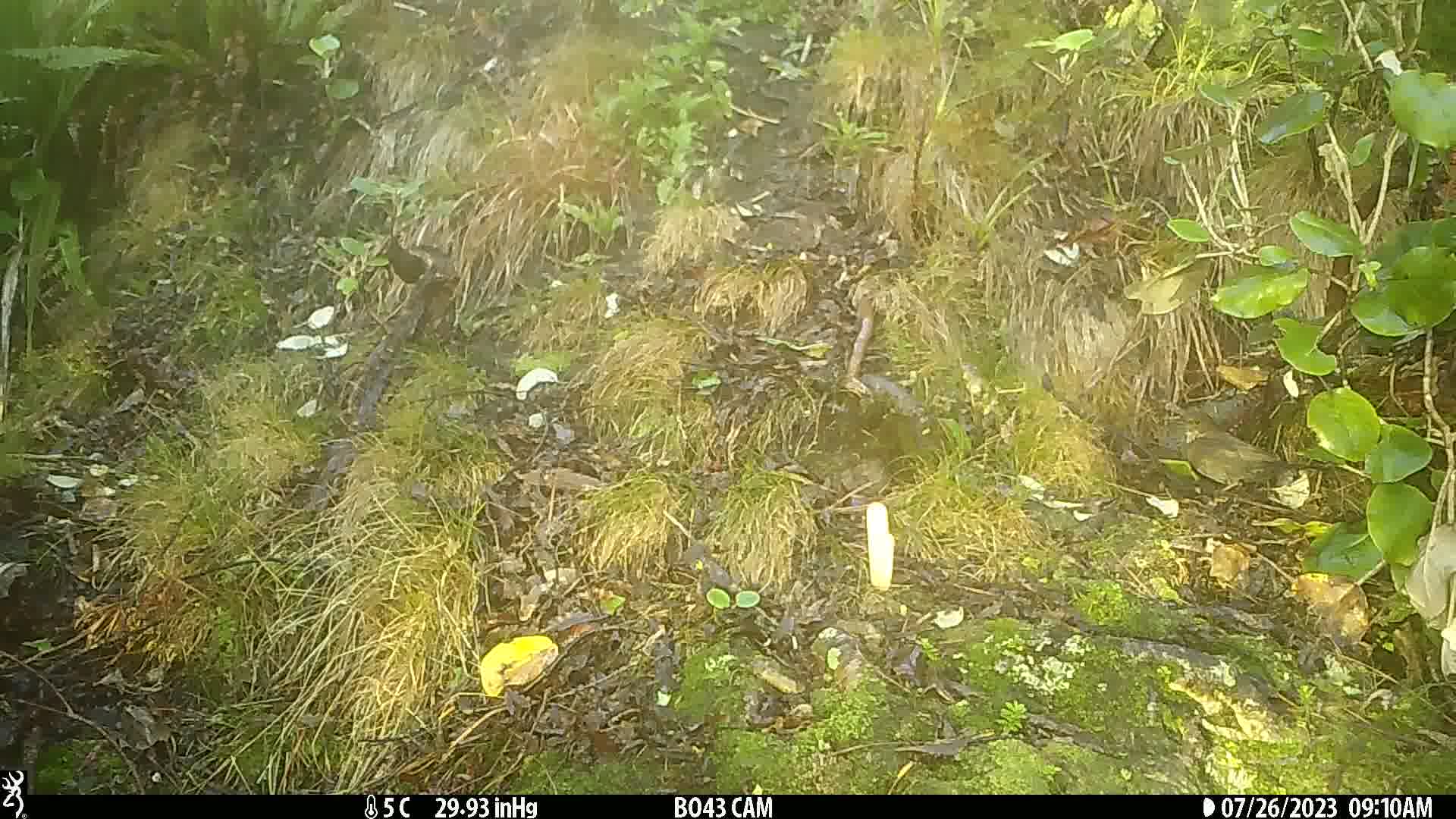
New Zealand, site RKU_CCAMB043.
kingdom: Animalia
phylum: Chordata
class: Aves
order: Passeriformes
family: Turdidae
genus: Turdus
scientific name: Turdus merula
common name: eurasian blackbird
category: blackbird